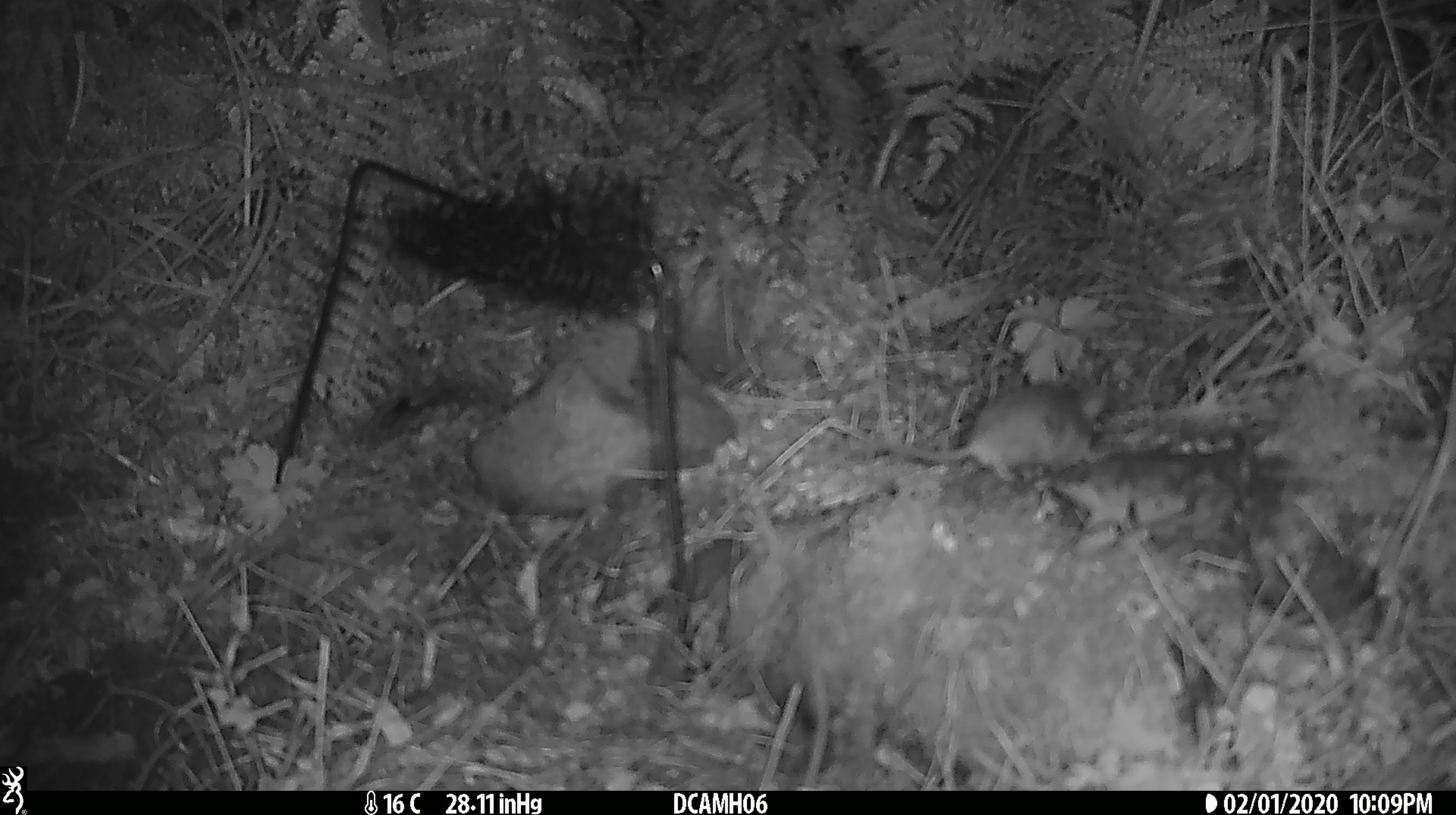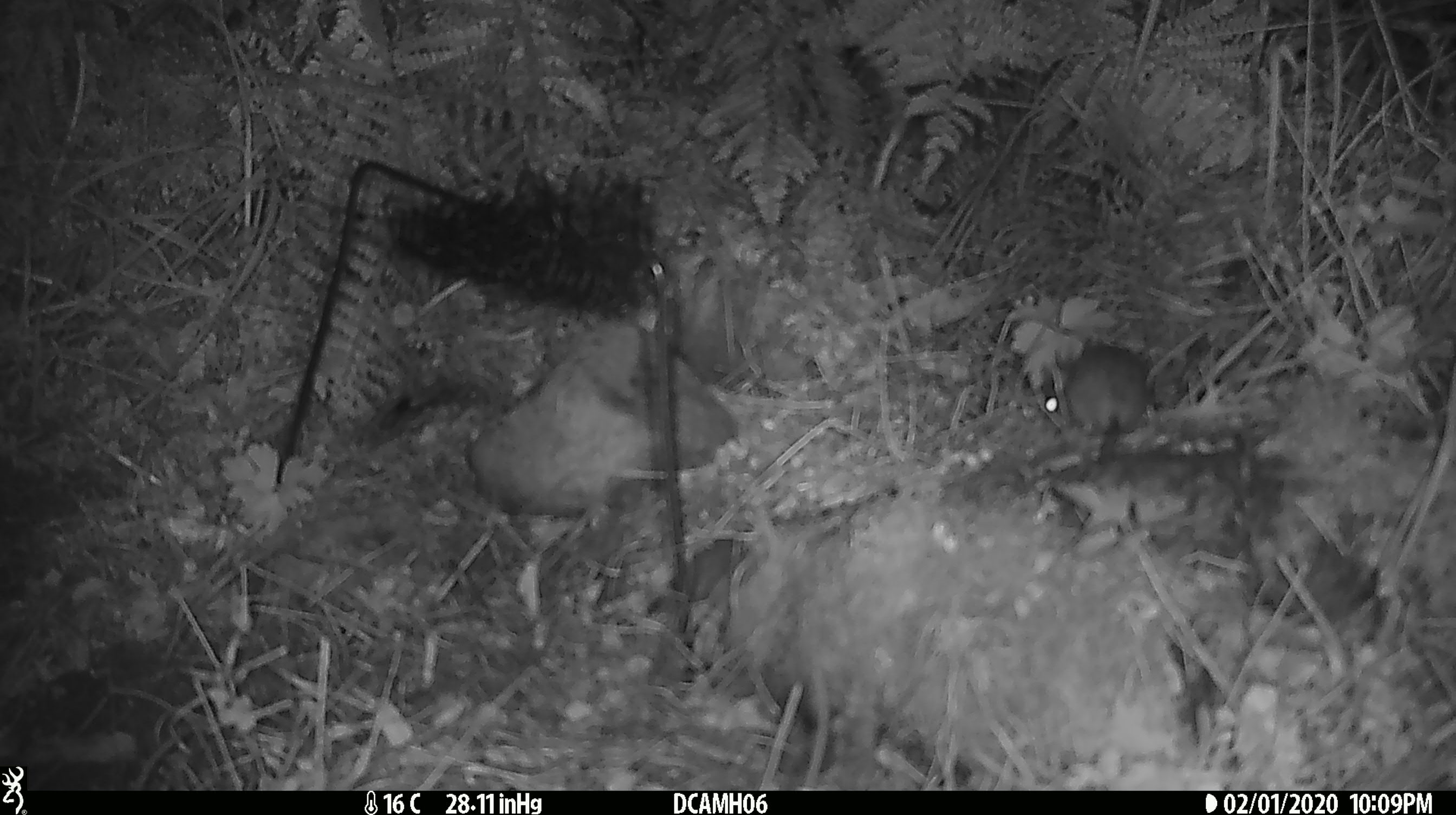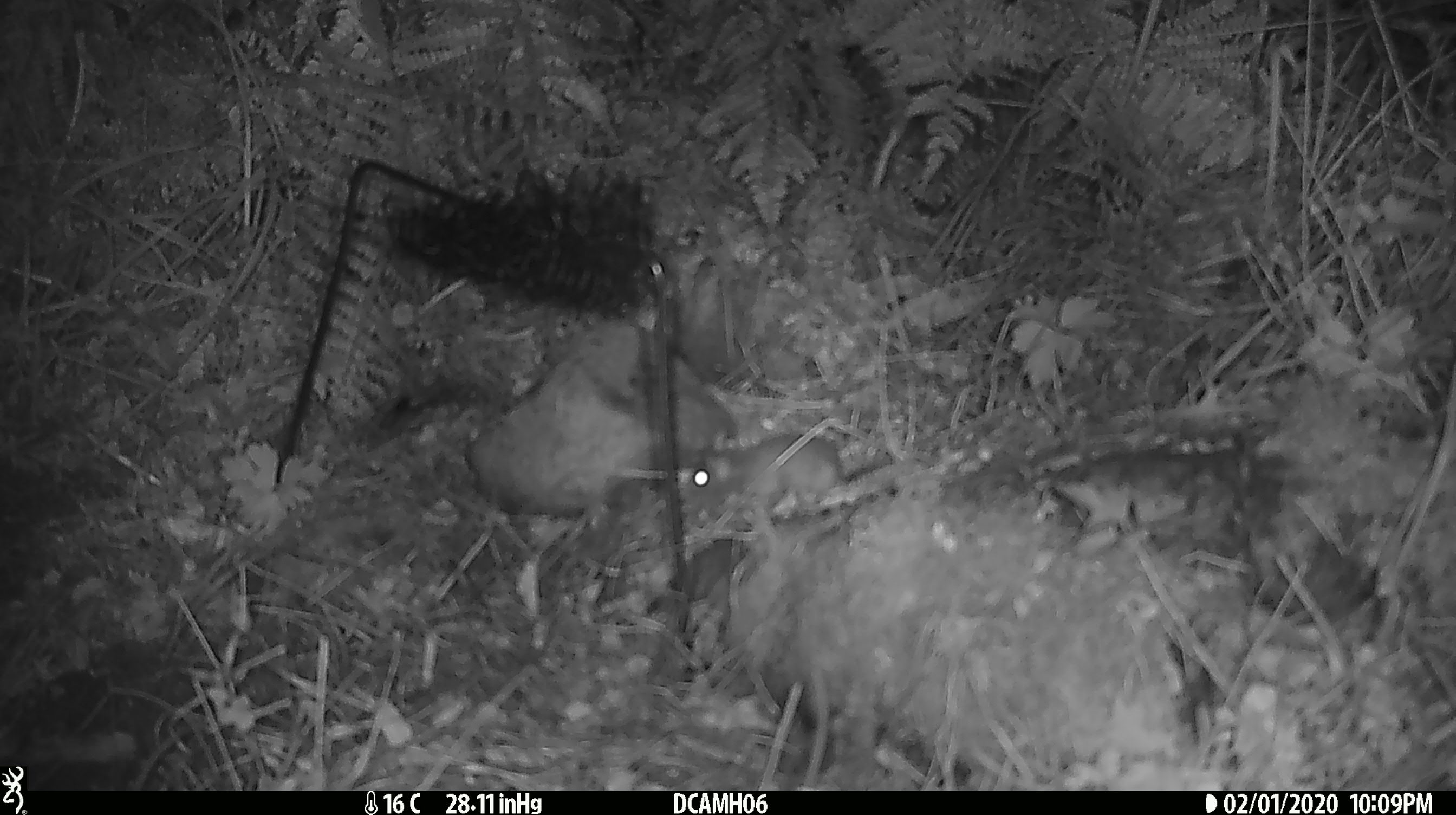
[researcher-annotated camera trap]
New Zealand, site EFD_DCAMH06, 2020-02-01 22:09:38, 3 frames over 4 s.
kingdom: Animalia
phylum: Chordata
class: Mammalia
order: Rodentia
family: Muridae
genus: Mus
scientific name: Mus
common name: mouse